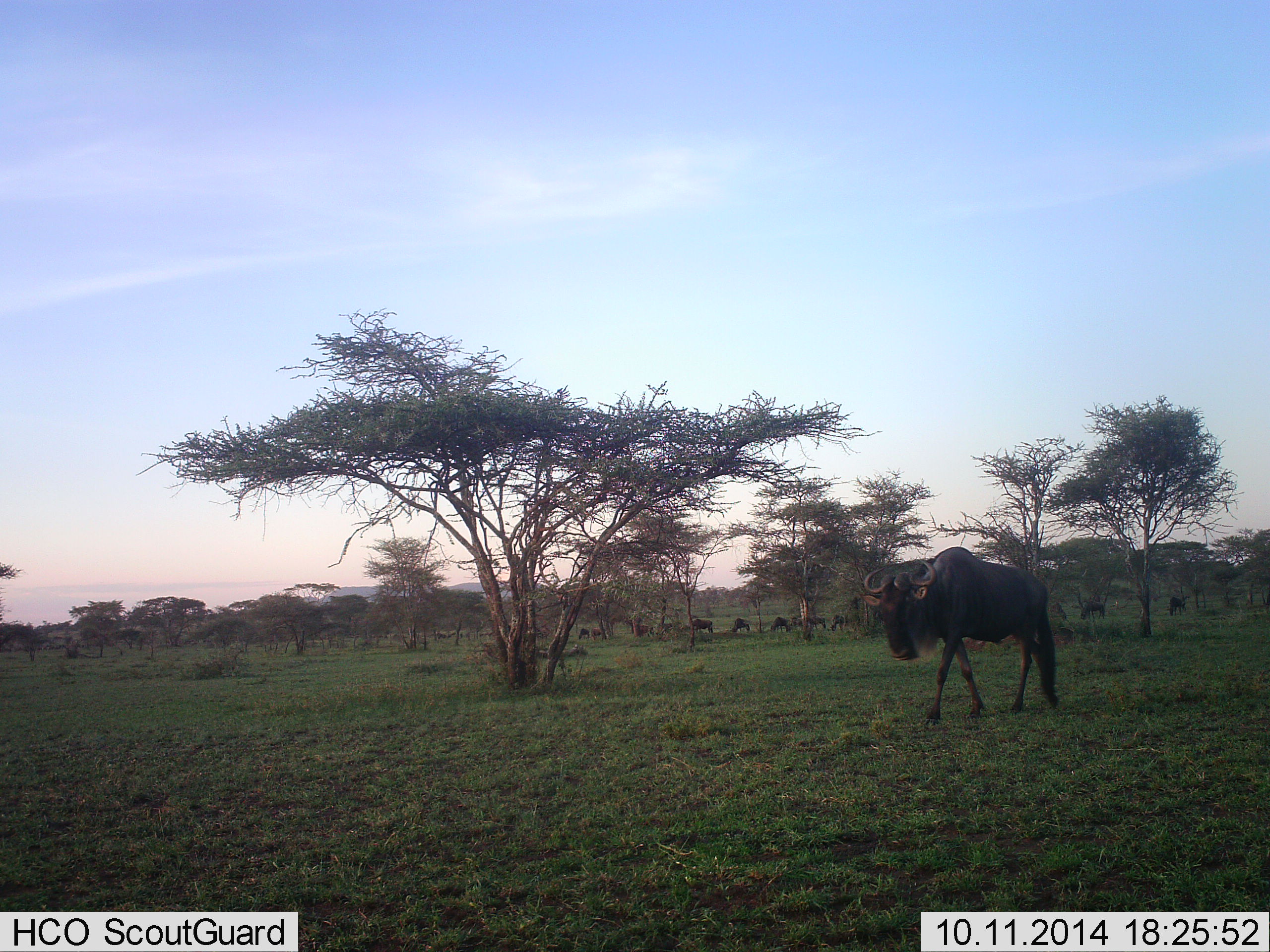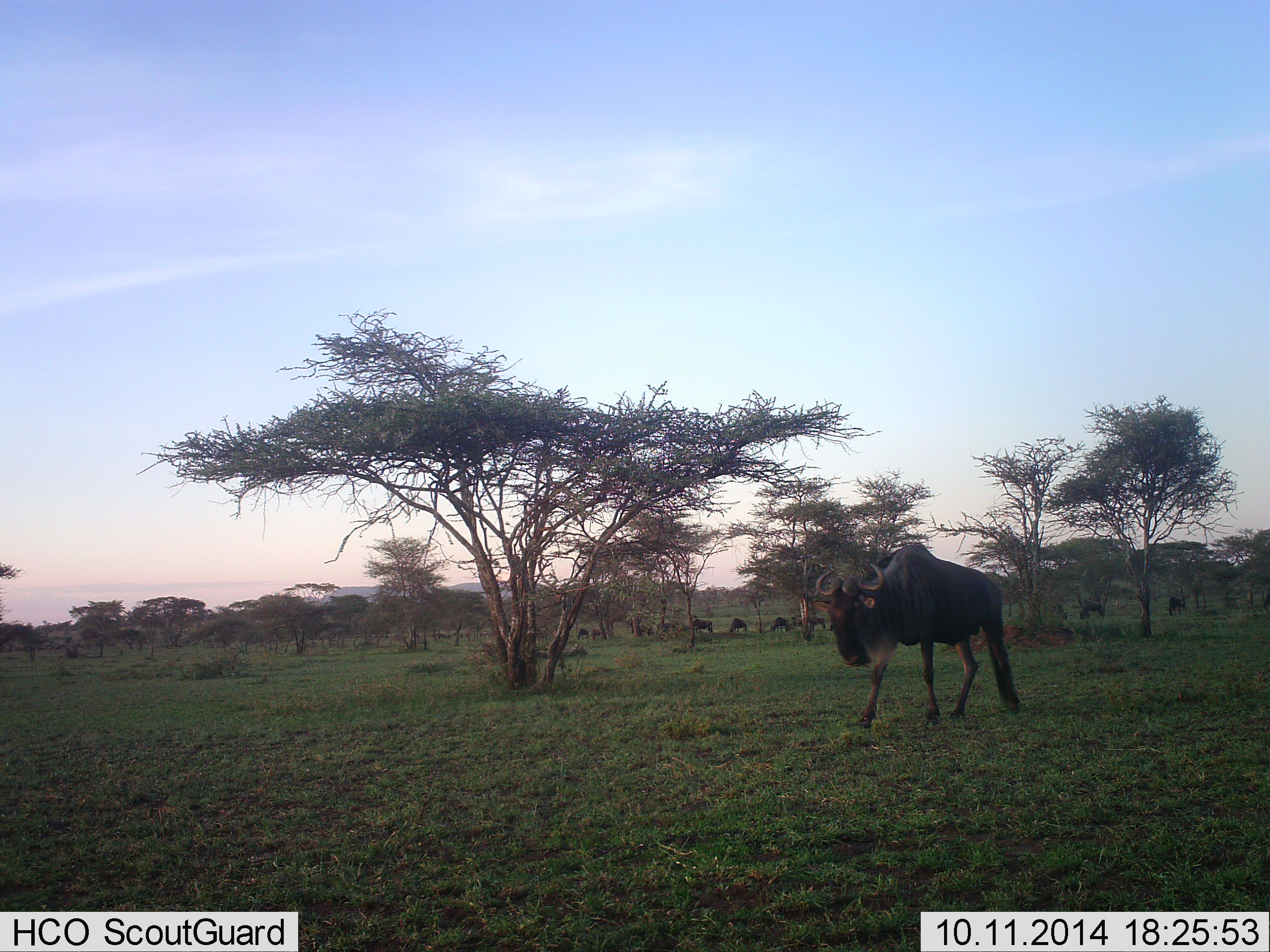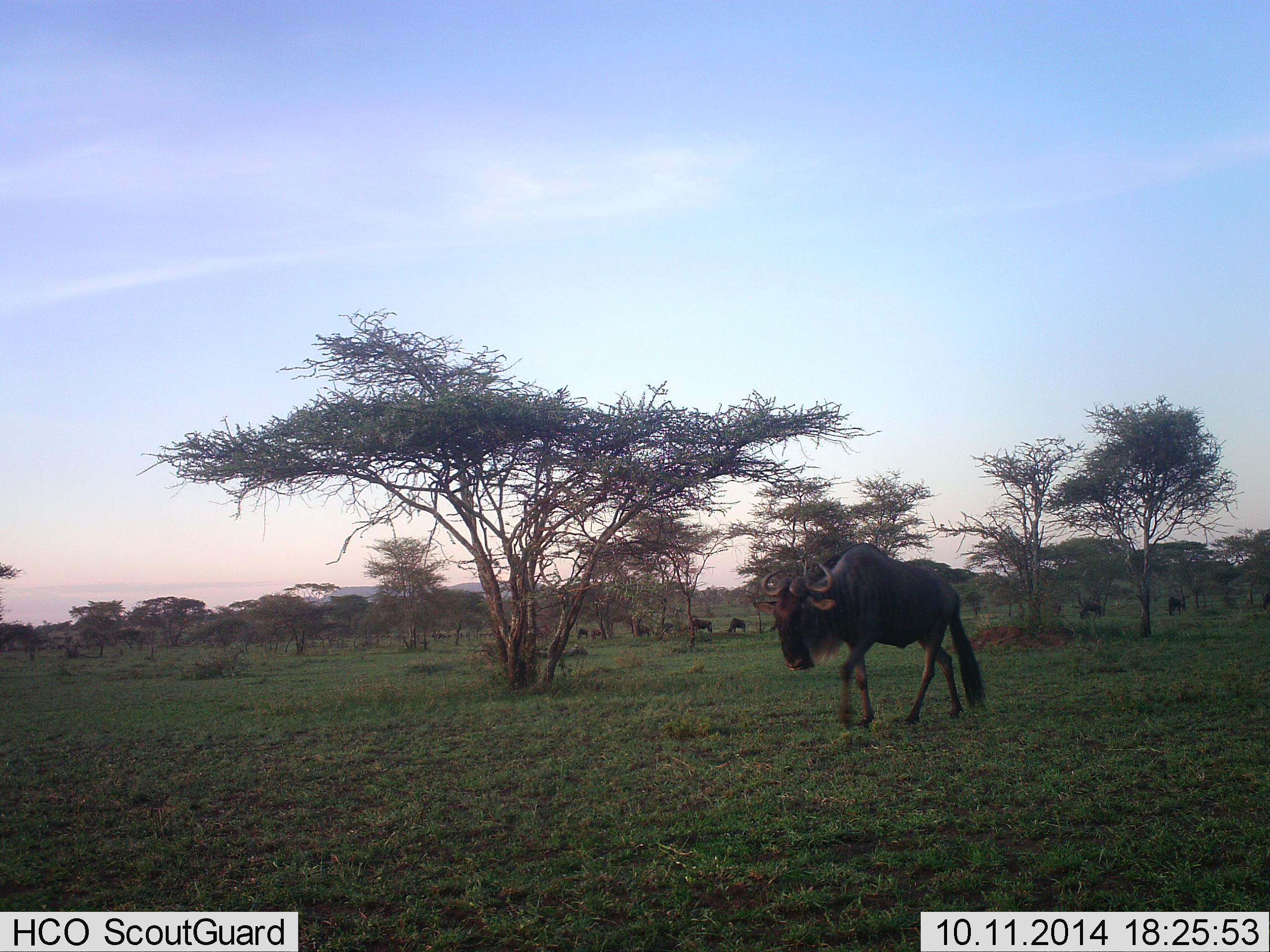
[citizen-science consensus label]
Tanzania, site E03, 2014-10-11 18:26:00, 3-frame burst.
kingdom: Animalia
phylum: Chordata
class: Mammalia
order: Artiodactyla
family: Bovidae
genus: Connochaetes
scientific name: Connochaetes taurinus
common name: blue wildebeest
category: wildebeest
Wildebeest (blue wildebeest) (Connochaetes taurinus), count 10. Behavior (volunteer vote fractions): standing 10%, resting 0%, moving 80%, interacting 0%. Young present (vote fraction): 0%. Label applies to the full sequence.